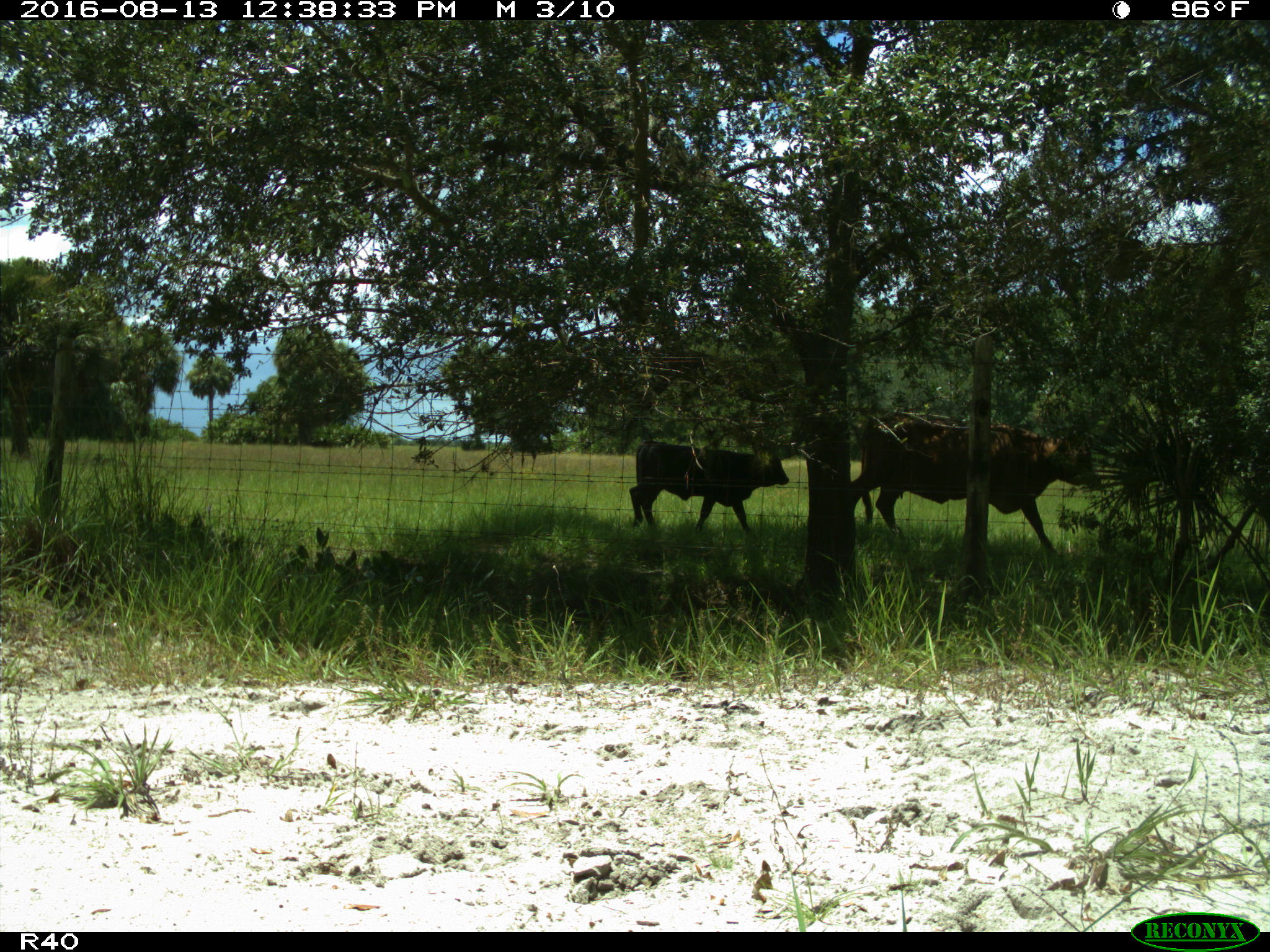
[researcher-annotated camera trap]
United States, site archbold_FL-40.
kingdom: Animalia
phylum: Chordata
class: Mammalia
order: Artiodactyla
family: Bovidae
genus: Bos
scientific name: Bos taurus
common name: domestic cow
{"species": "Bos taurus (domestic cow)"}